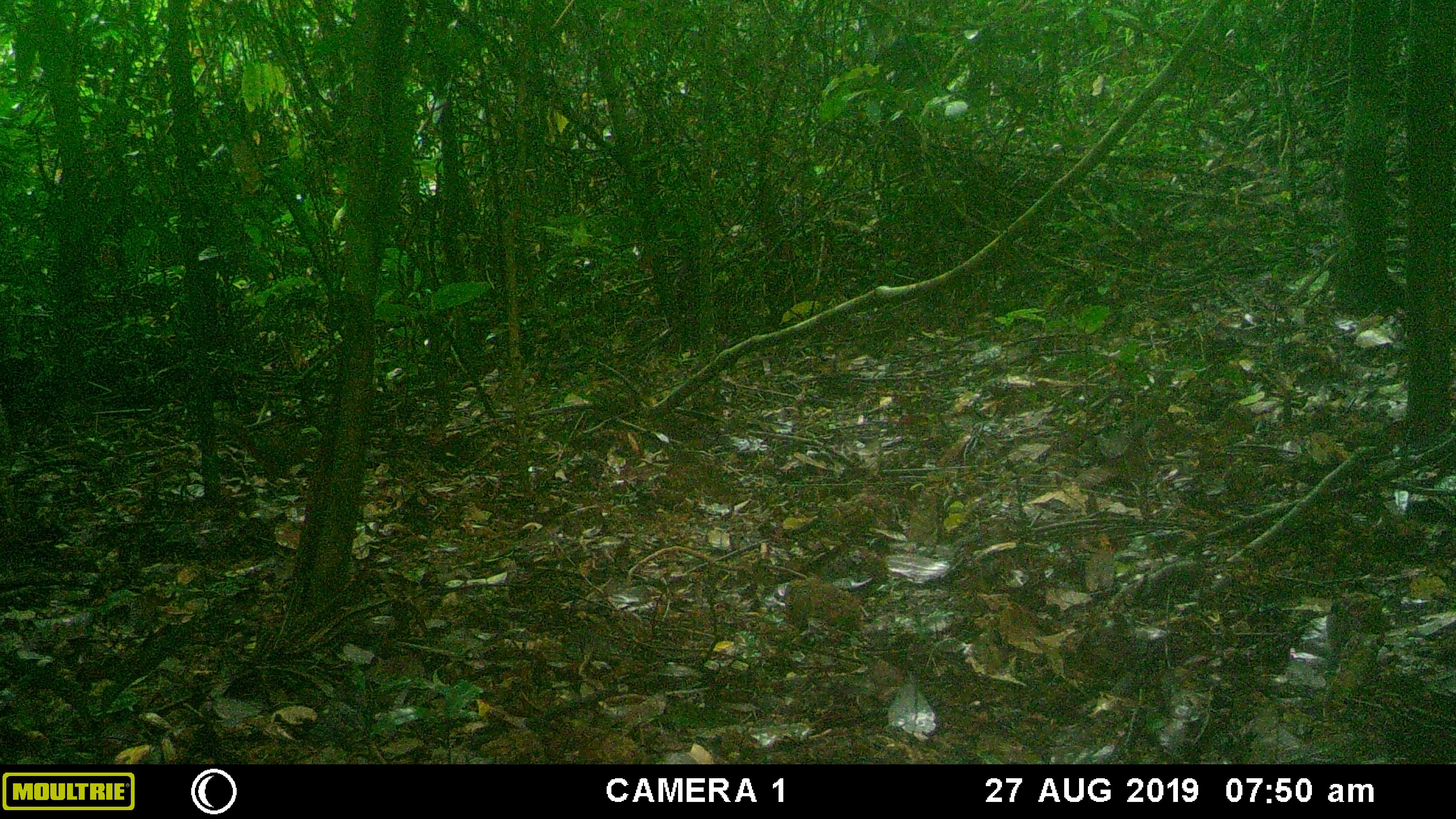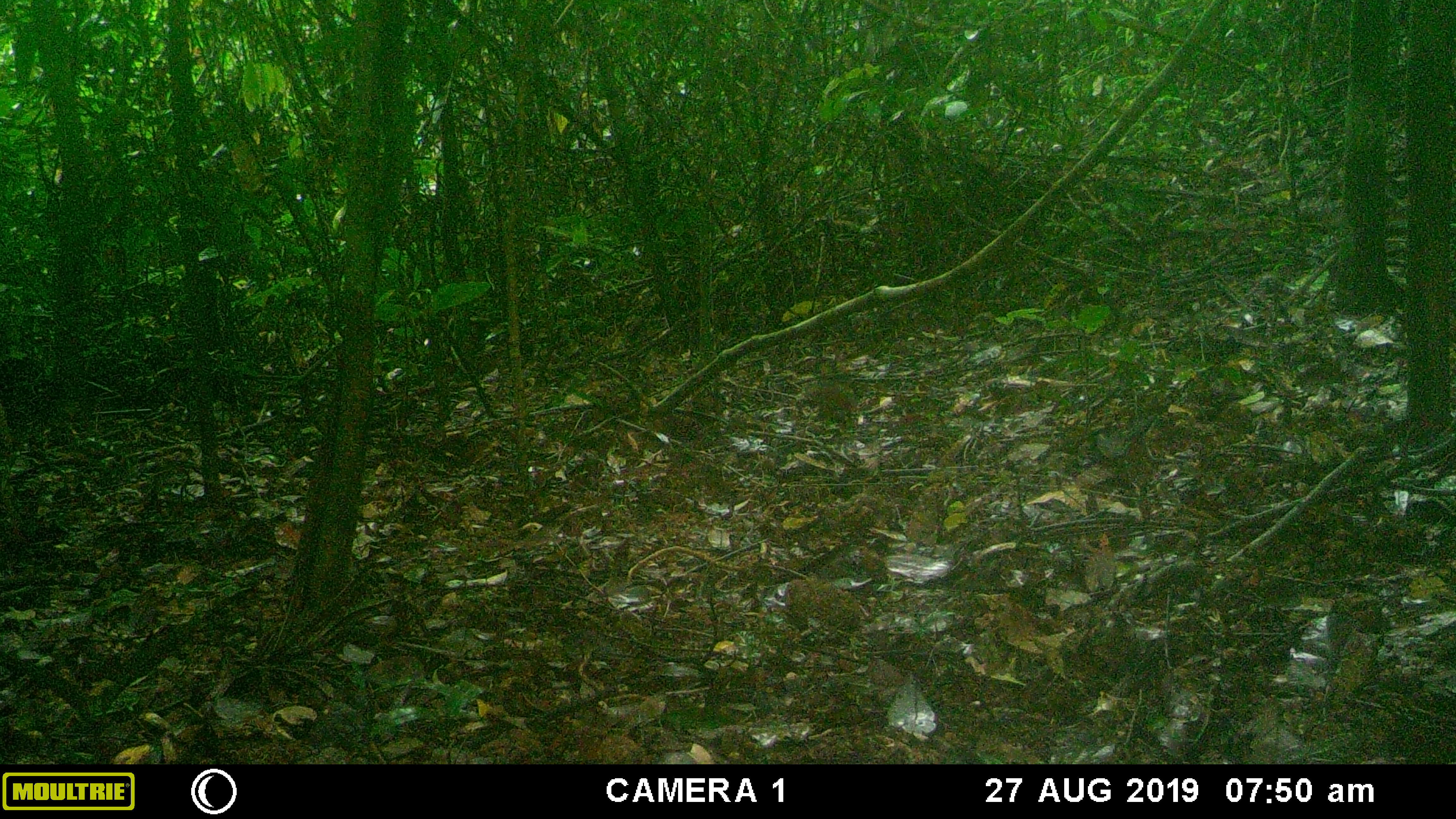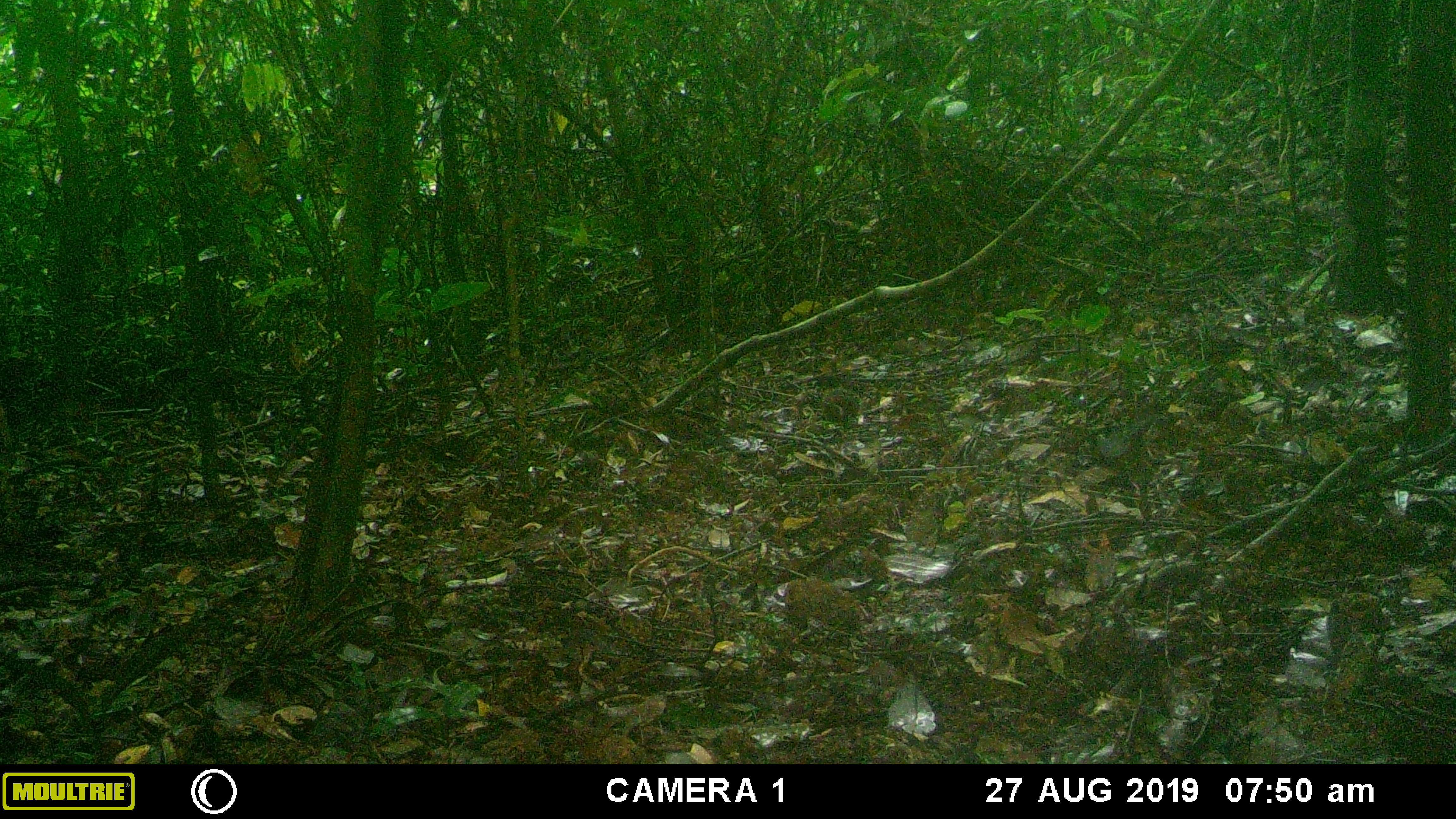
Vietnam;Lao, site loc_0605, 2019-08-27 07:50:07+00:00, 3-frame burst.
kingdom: Animalia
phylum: Chordata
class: Mammalia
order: Rodentia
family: Sciuridae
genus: Dremomys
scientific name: Dremomys rufigenis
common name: red-cheeked squirrel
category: red cheeked squirrel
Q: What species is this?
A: Red cheeked squirrel (red-cheeked squirrel) (Dremomys rufigenis).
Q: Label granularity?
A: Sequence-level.